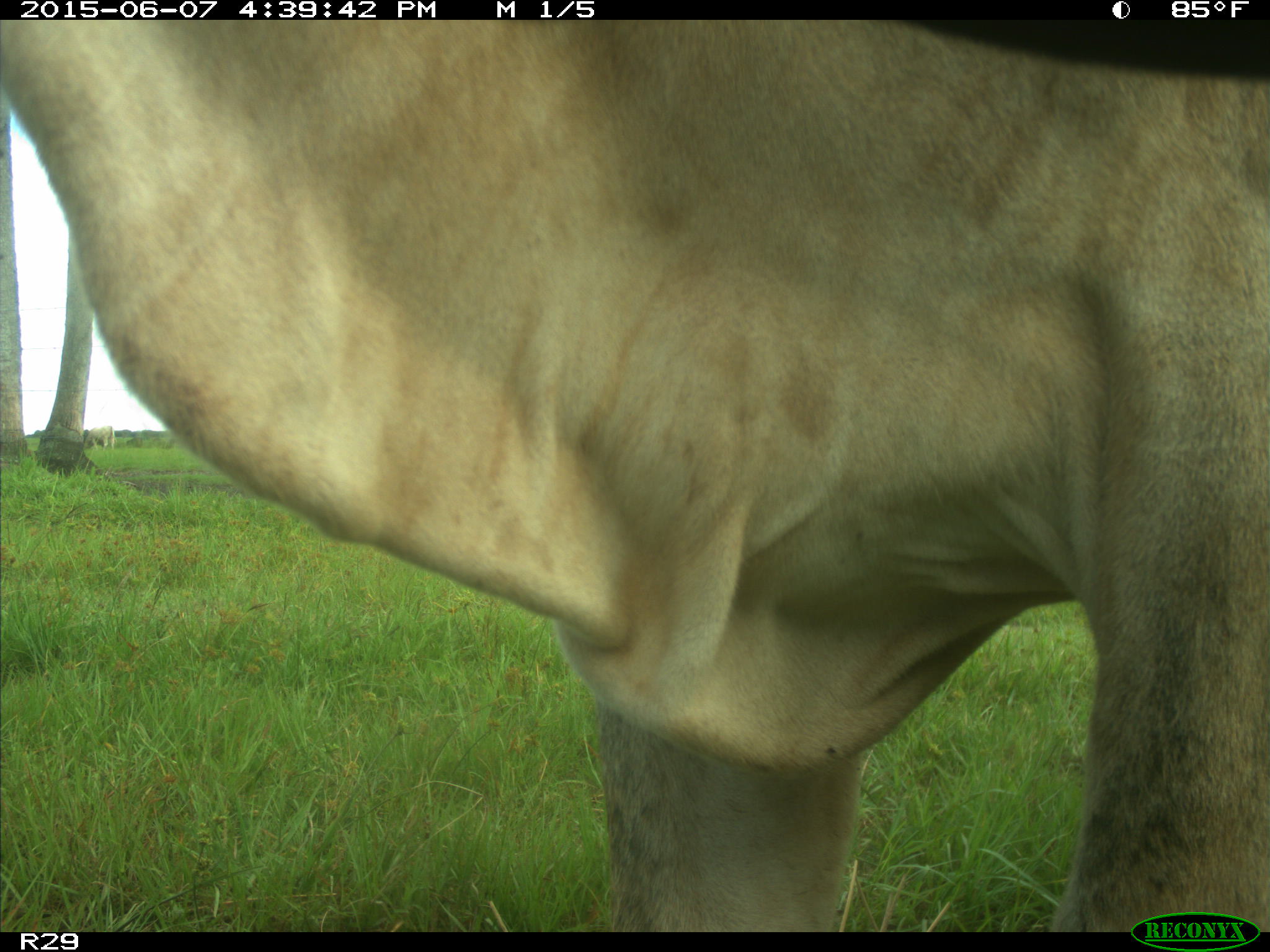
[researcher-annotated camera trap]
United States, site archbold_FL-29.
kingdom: Animalia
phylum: Chordata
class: Mammalia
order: Artiodactyla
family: Bovidae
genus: Bos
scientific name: Bos taurus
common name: domestic cow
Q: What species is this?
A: Bos taurus (domestic cow).